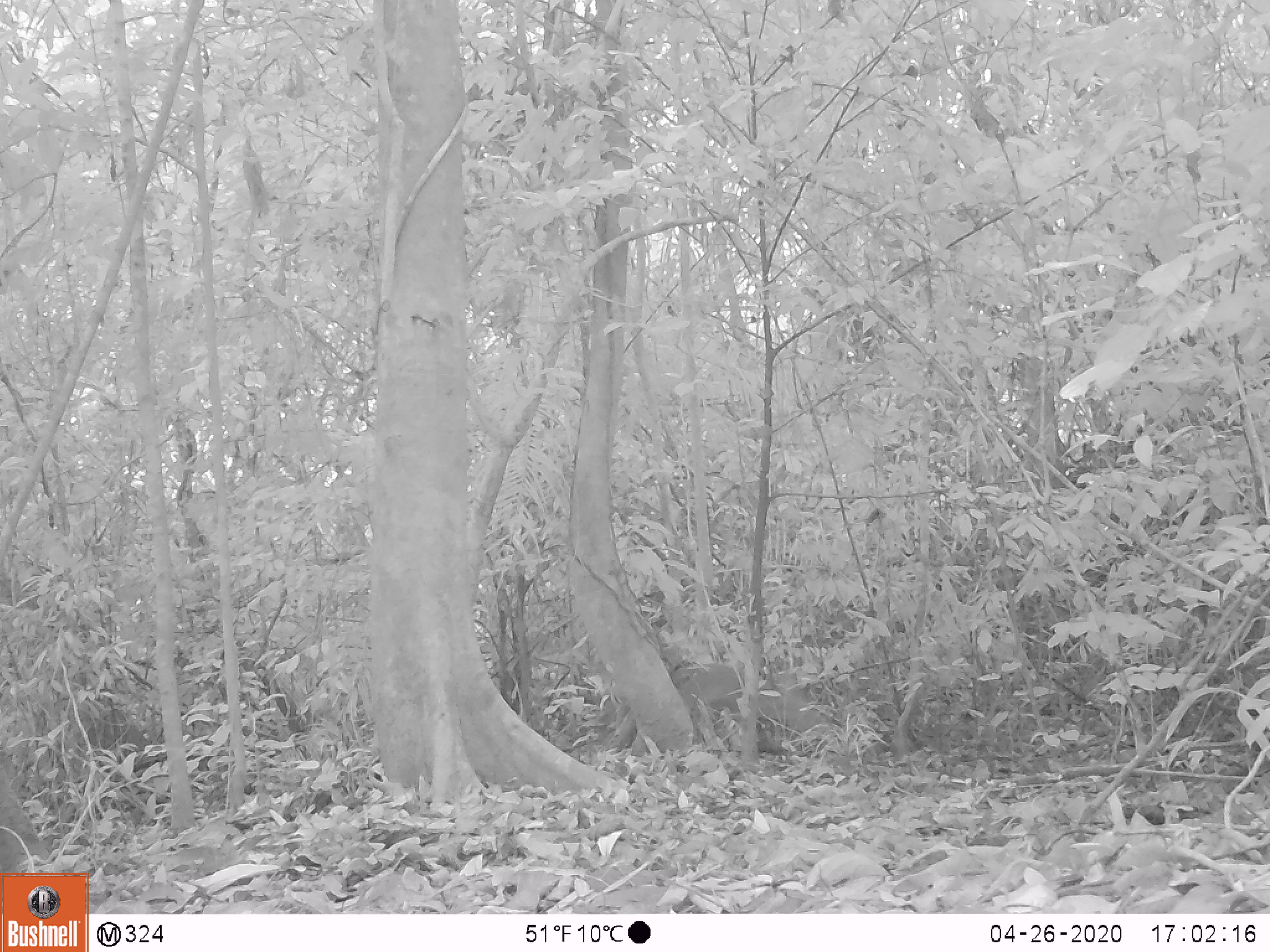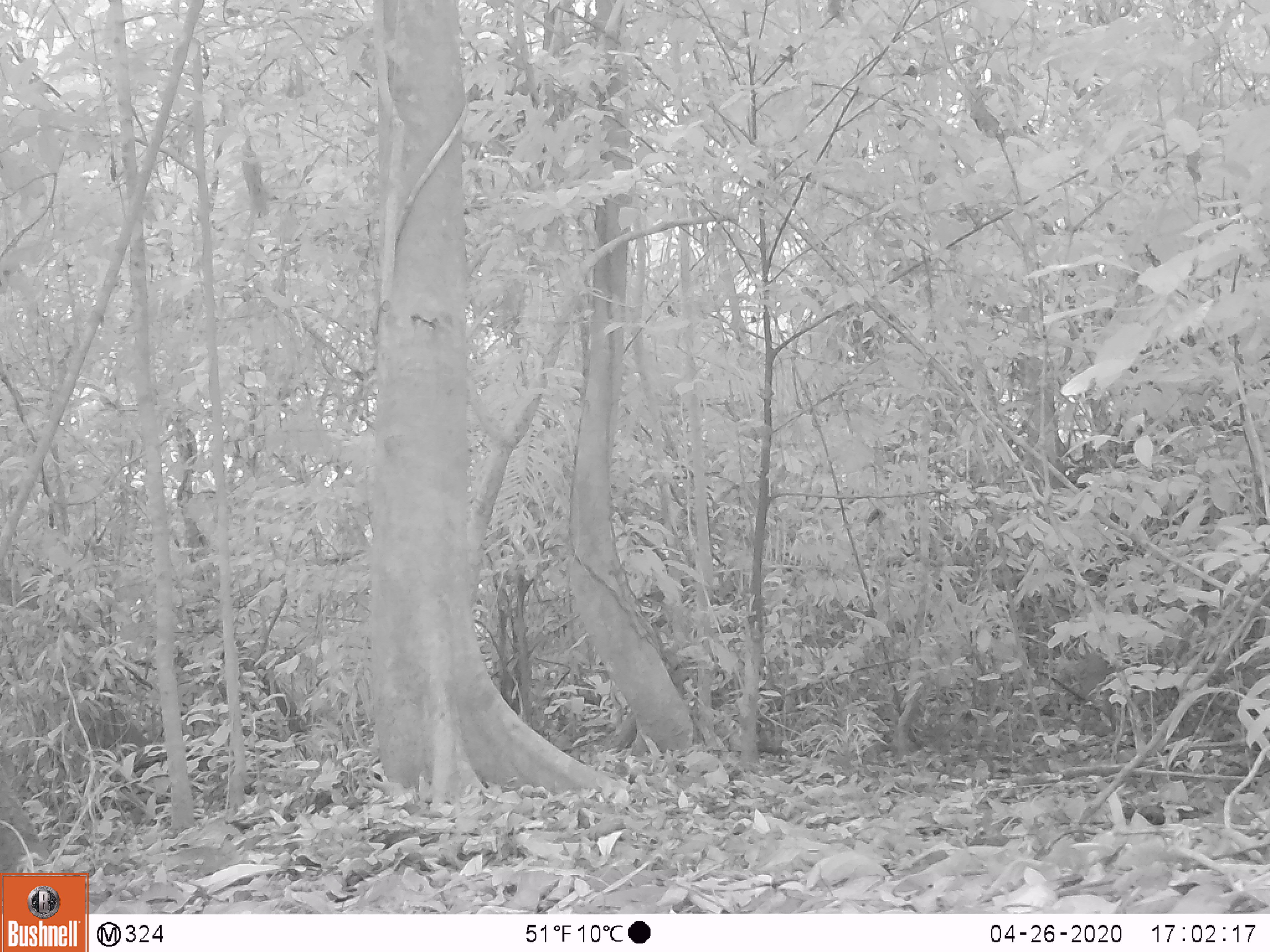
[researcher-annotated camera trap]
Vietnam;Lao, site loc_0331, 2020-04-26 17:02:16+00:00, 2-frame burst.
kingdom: Animalia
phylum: Chordata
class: Mammalia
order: Artiodactyla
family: Cervidae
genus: Muntiacus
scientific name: Muntiacus vuquangensis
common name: large-antlered muntjac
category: large antlered muntjac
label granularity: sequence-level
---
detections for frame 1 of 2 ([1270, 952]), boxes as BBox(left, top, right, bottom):
large antlered muntjac: BBox(676, 663, 742, 713)